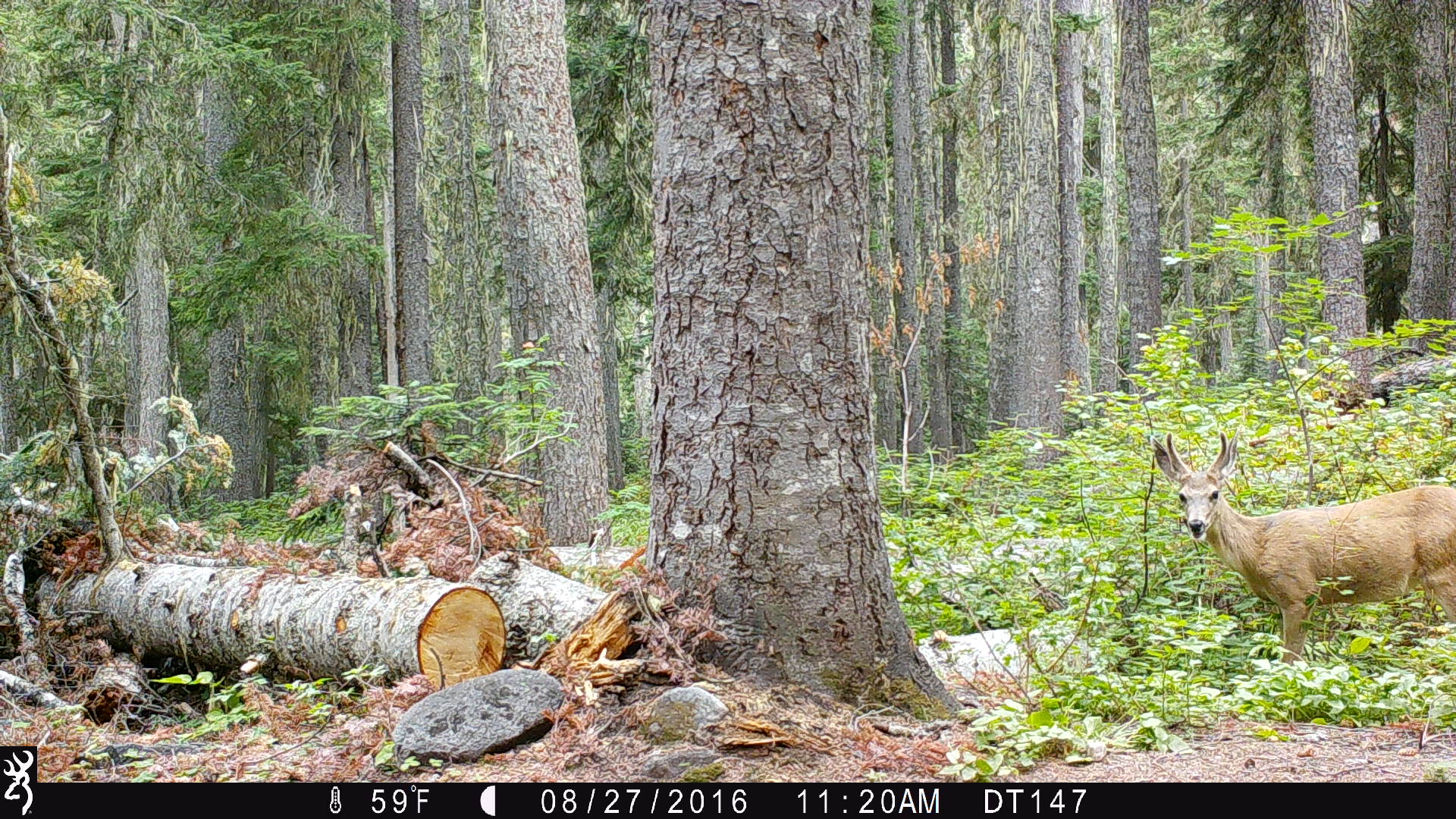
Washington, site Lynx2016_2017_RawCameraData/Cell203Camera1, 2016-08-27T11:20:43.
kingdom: Animalia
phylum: Chordata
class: Mammalia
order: Artiodactyla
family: Cervidae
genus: Odocoileus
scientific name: Odocoileus hemionus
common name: mule deer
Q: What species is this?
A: Odocoileus hemionus (mule deer).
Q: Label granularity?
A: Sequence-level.